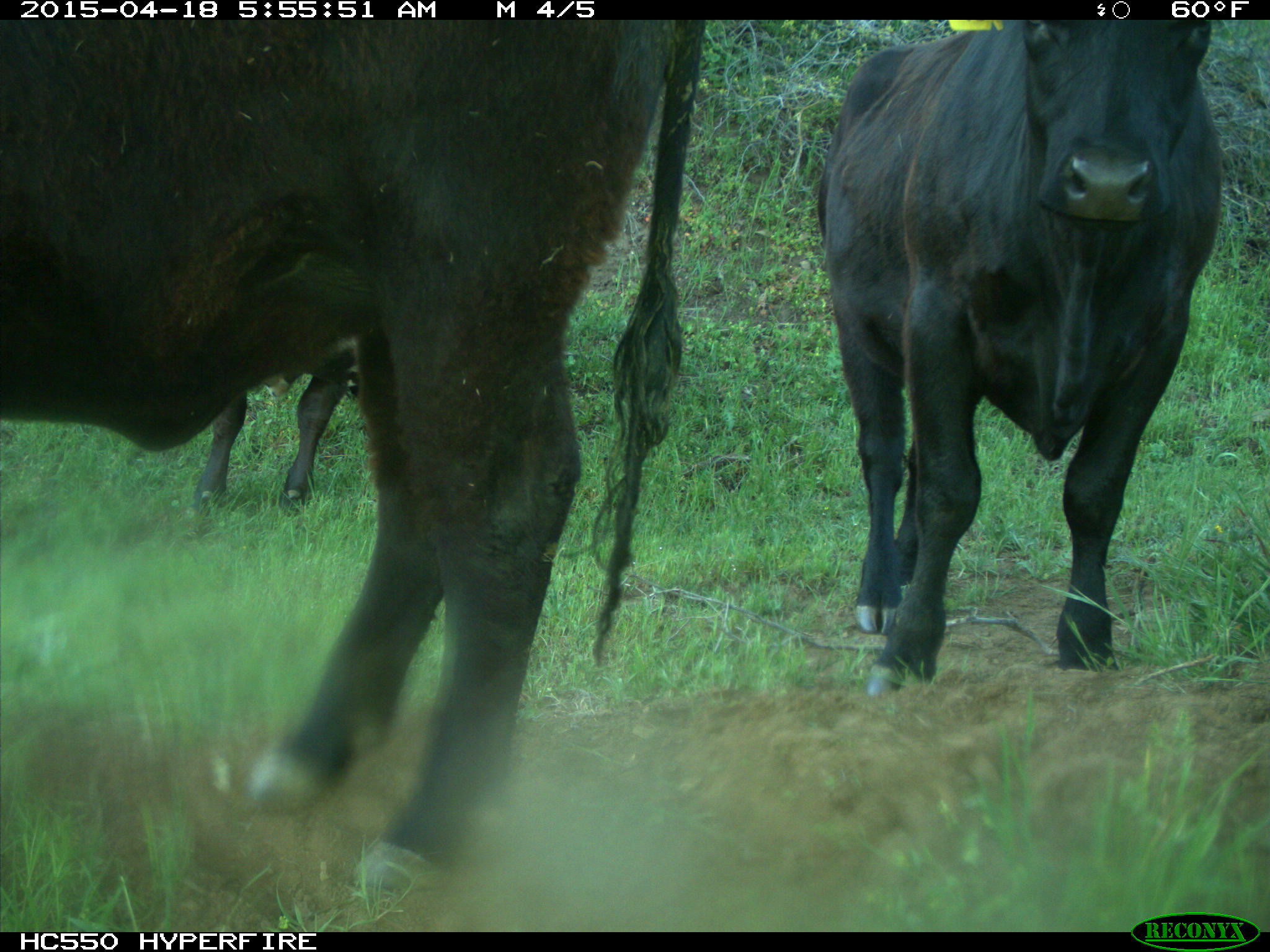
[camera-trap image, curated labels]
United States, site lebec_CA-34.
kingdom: Animalia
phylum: Chordata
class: Mammalia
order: Artiodactyla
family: Bovidae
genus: Bos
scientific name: Bos taurus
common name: domestic cow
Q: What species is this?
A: Bos taurus (domestic cow).